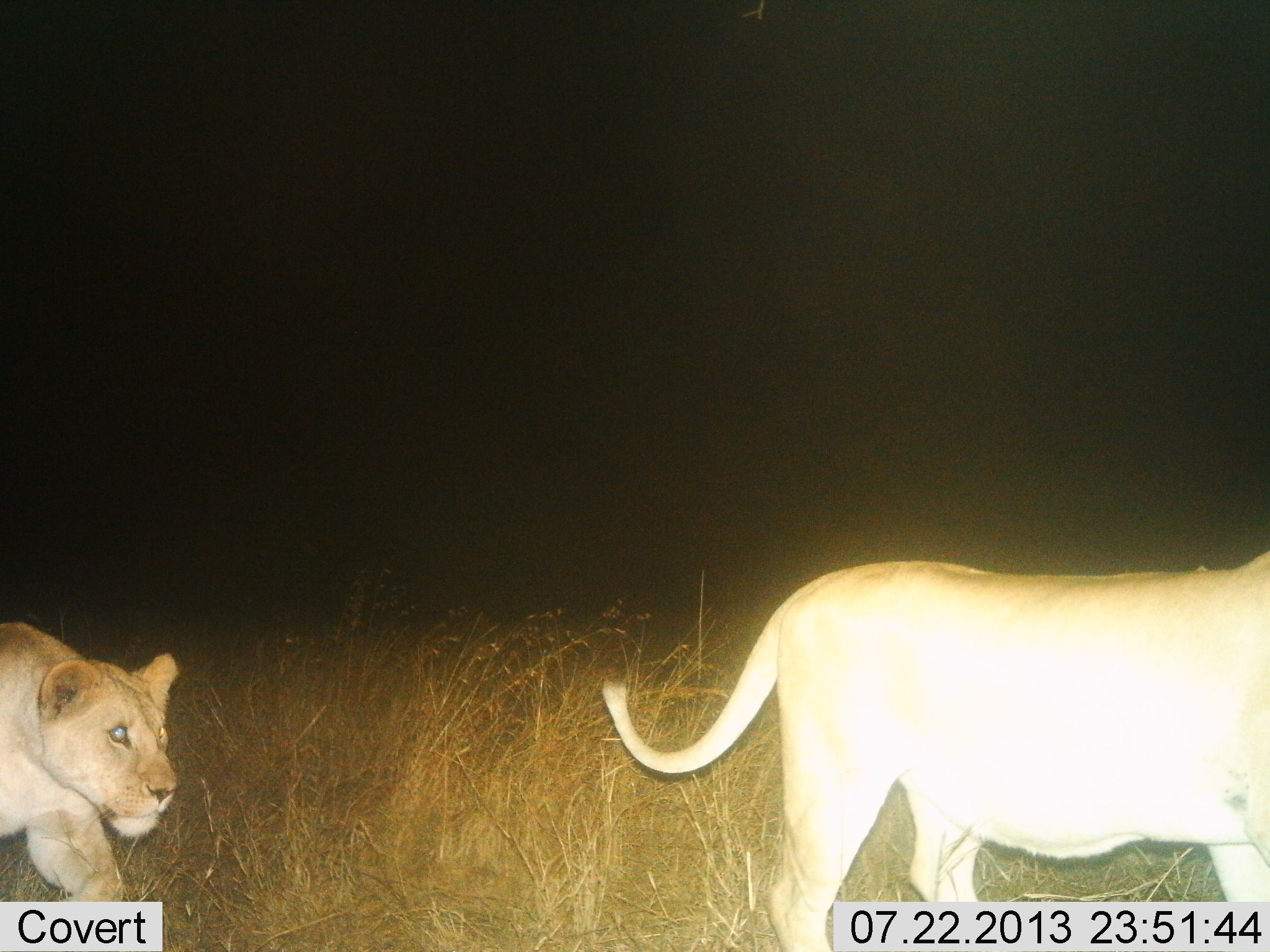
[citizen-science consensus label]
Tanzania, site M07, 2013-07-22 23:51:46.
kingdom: Animalia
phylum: Chordata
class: Mammalia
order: Carnivora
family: Felidae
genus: Panthera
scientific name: Panthera leo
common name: lion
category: lionfemale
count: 2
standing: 20%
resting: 0%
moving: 80%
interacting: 0%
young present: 0%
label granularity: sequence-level